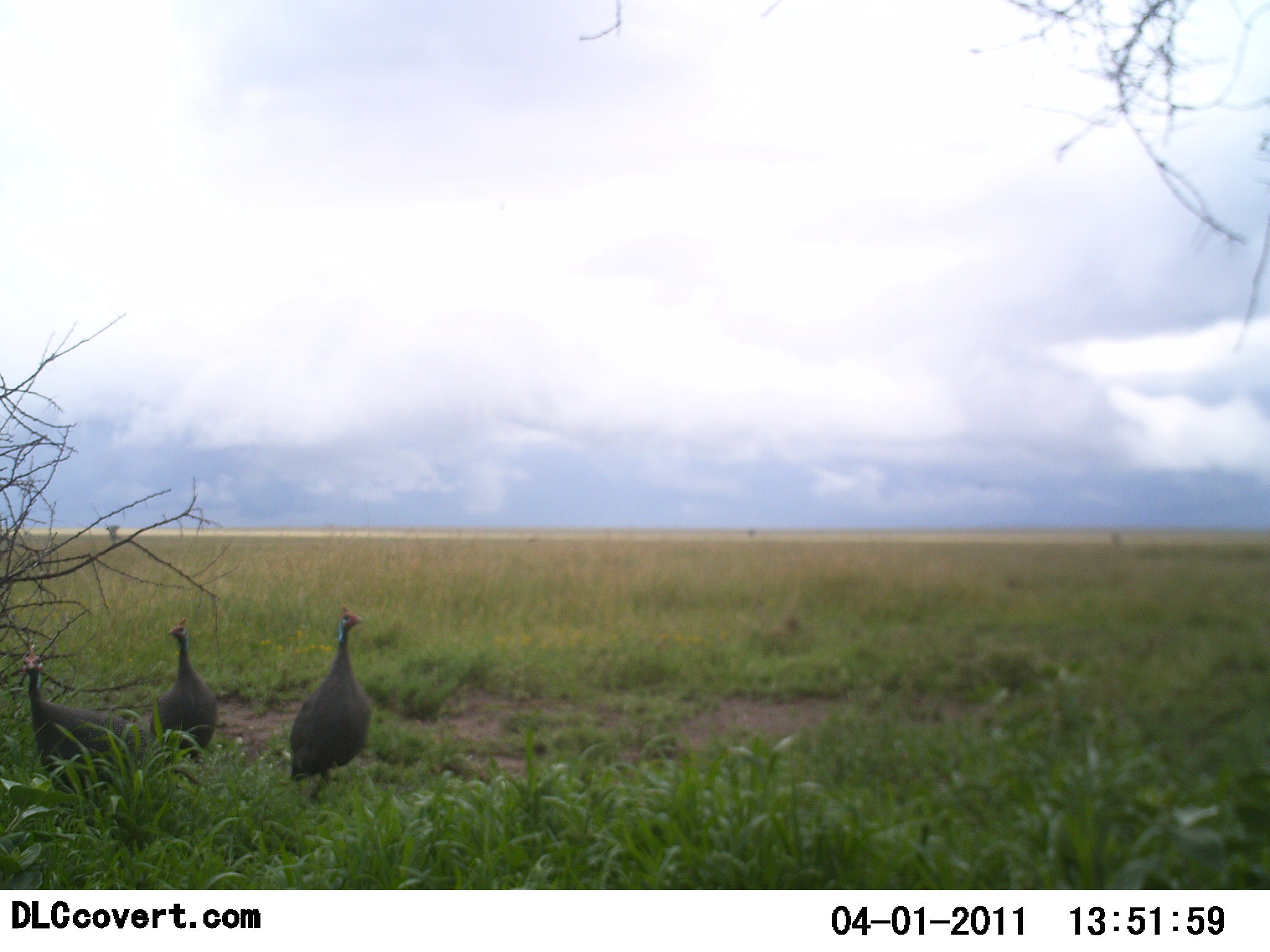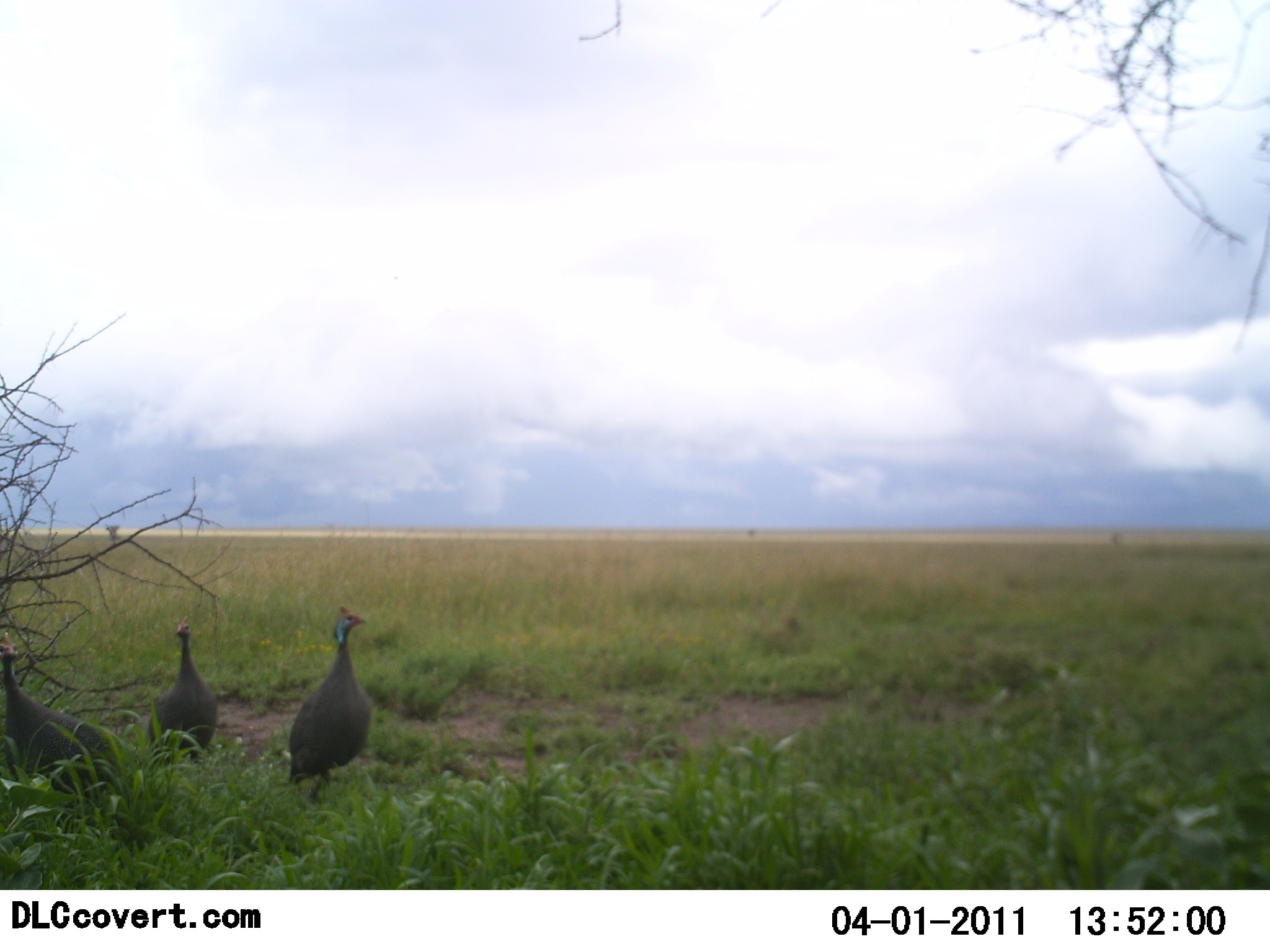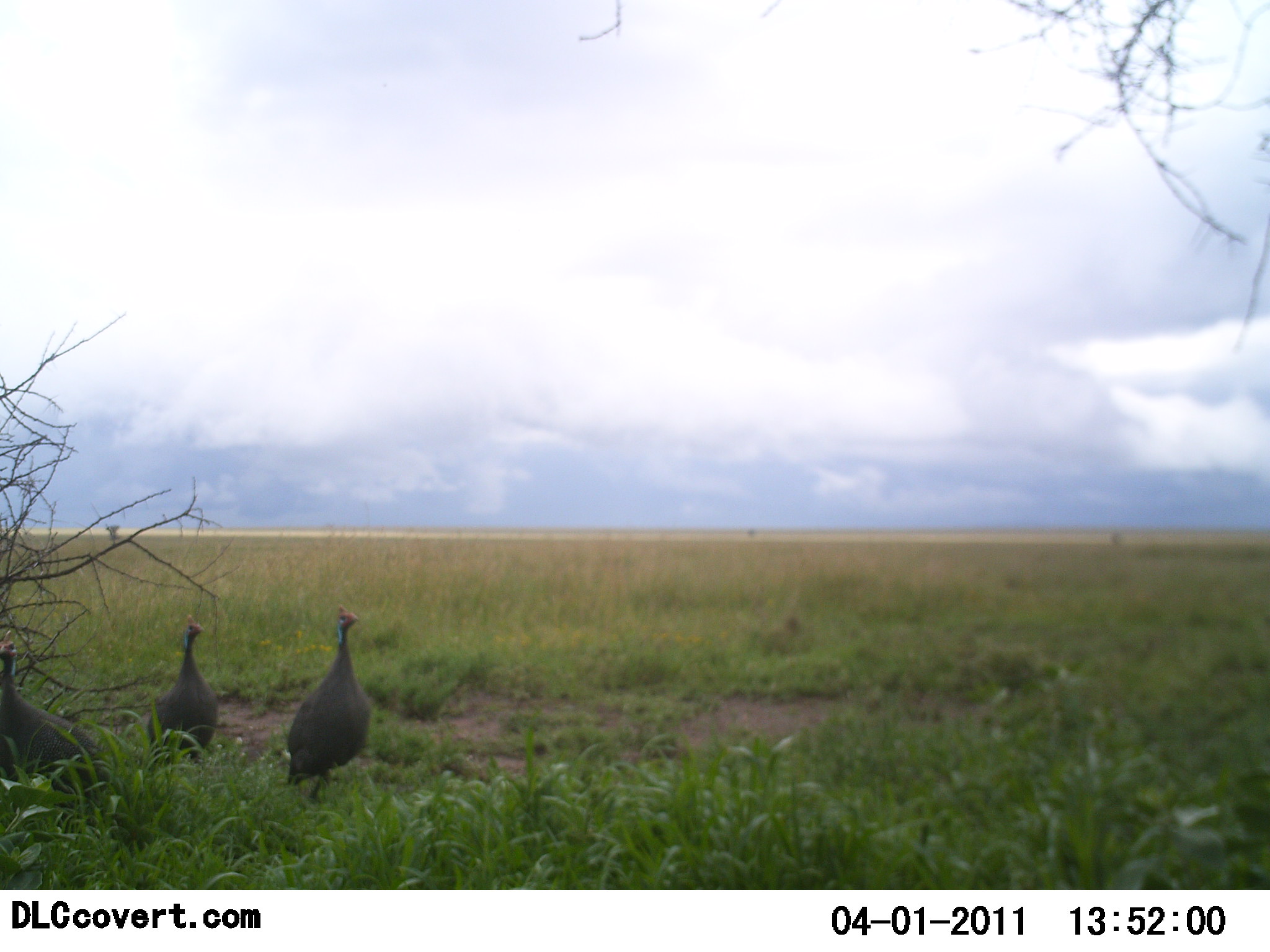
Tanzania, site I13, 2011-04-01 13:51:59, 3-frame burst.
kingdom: Animalia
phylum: Chordata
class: Aves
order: Galliformes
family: Numididae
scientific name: Numididae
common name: guinea fowl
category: guineafowl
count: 3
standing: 91%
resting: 0%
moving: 36%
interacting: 0%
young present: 0%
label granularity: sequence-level